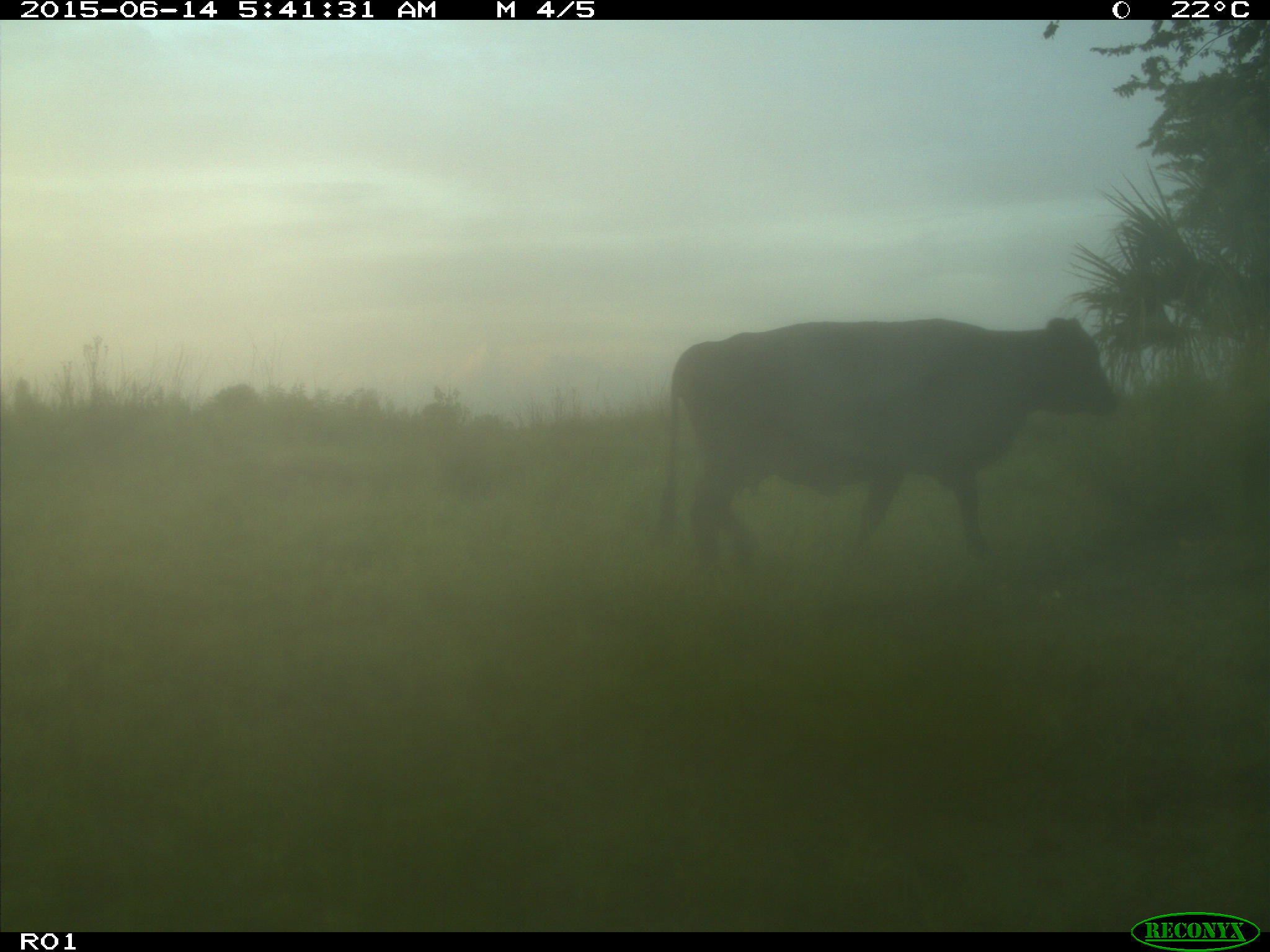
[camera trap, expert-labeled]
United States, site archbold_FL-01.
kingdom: Animalia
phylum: Chordata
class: Mammalia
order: Artiodactyla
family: Bovidae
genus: Bos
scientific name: Bos taurus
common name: domestic cow